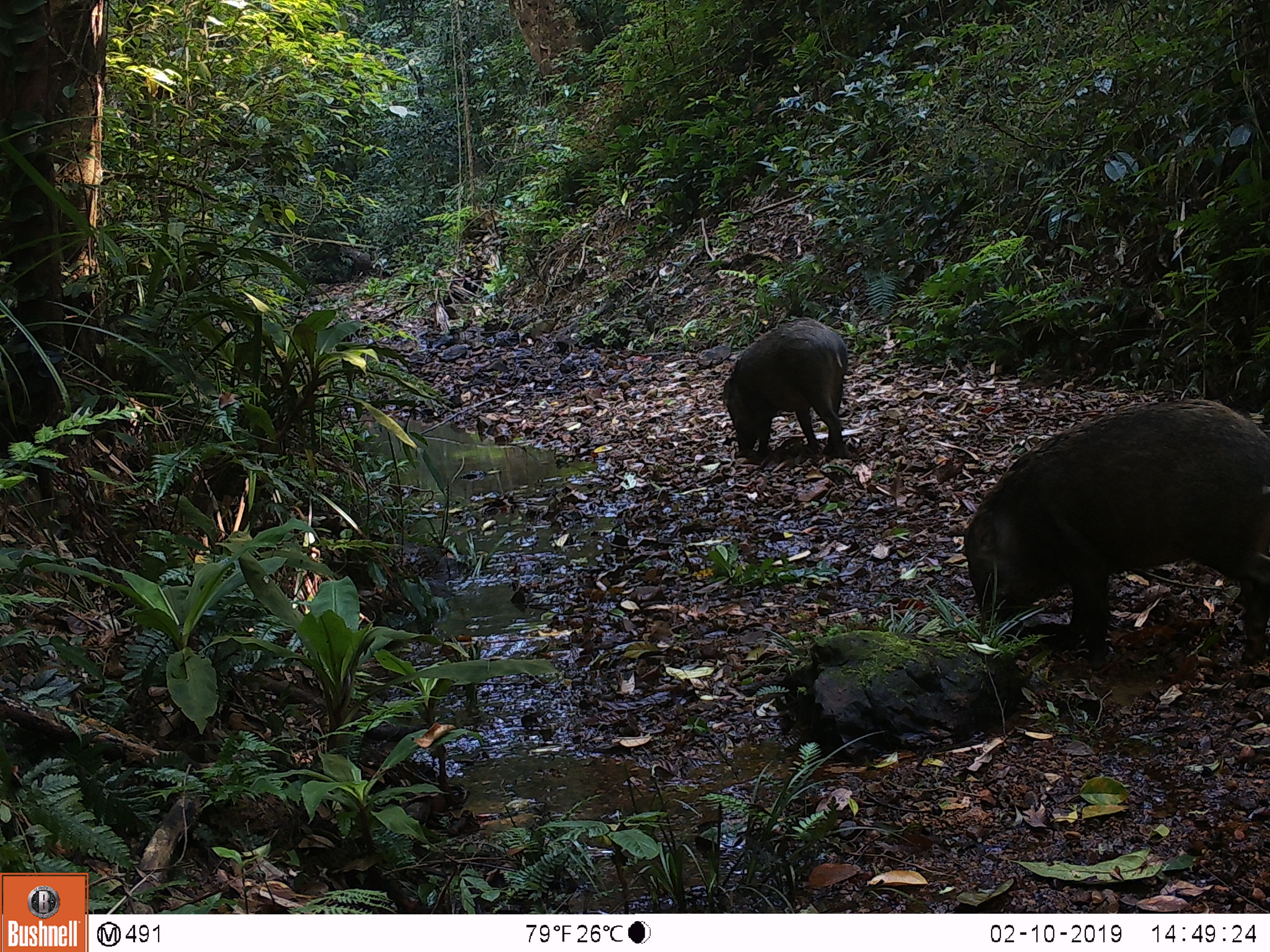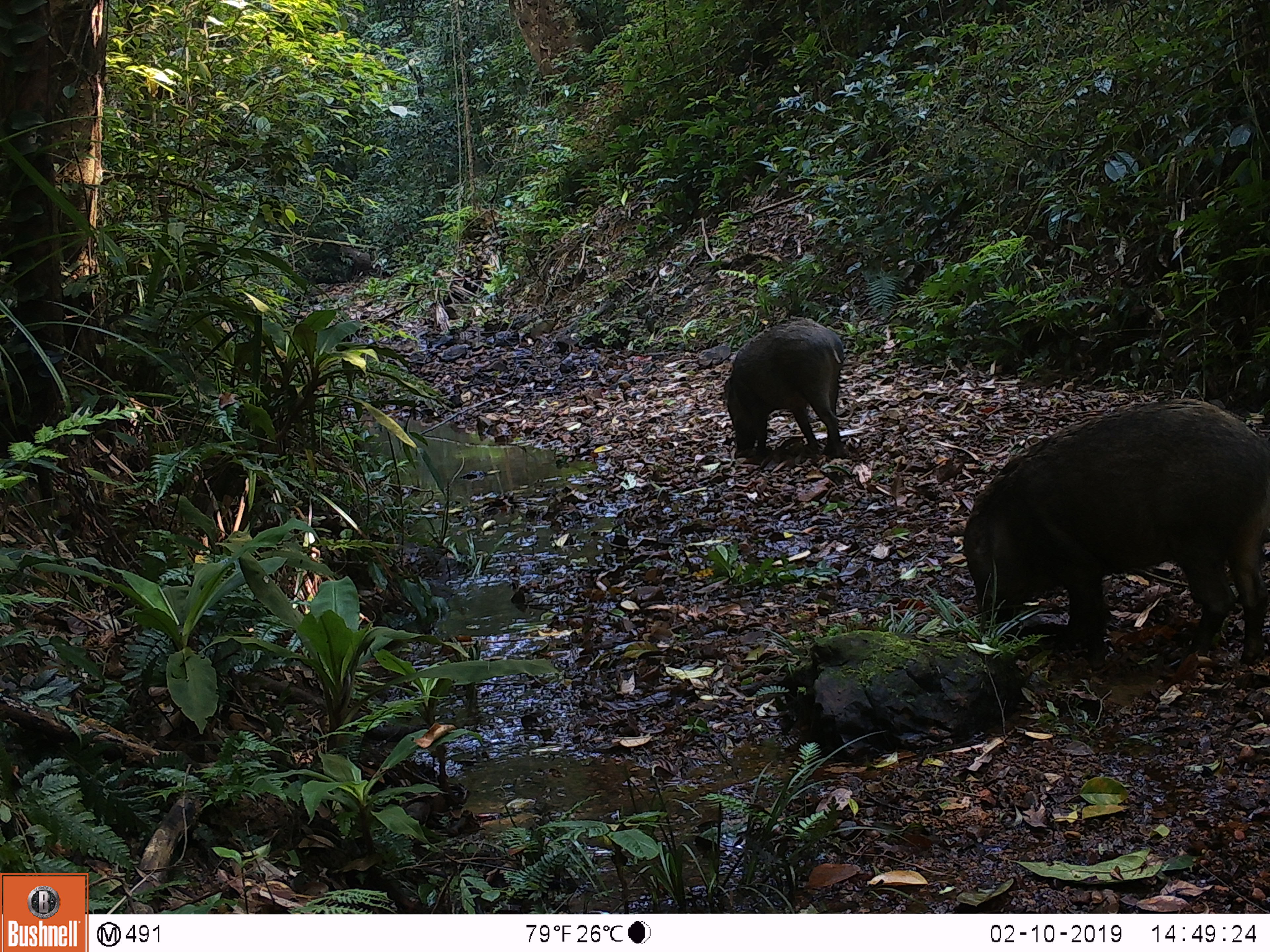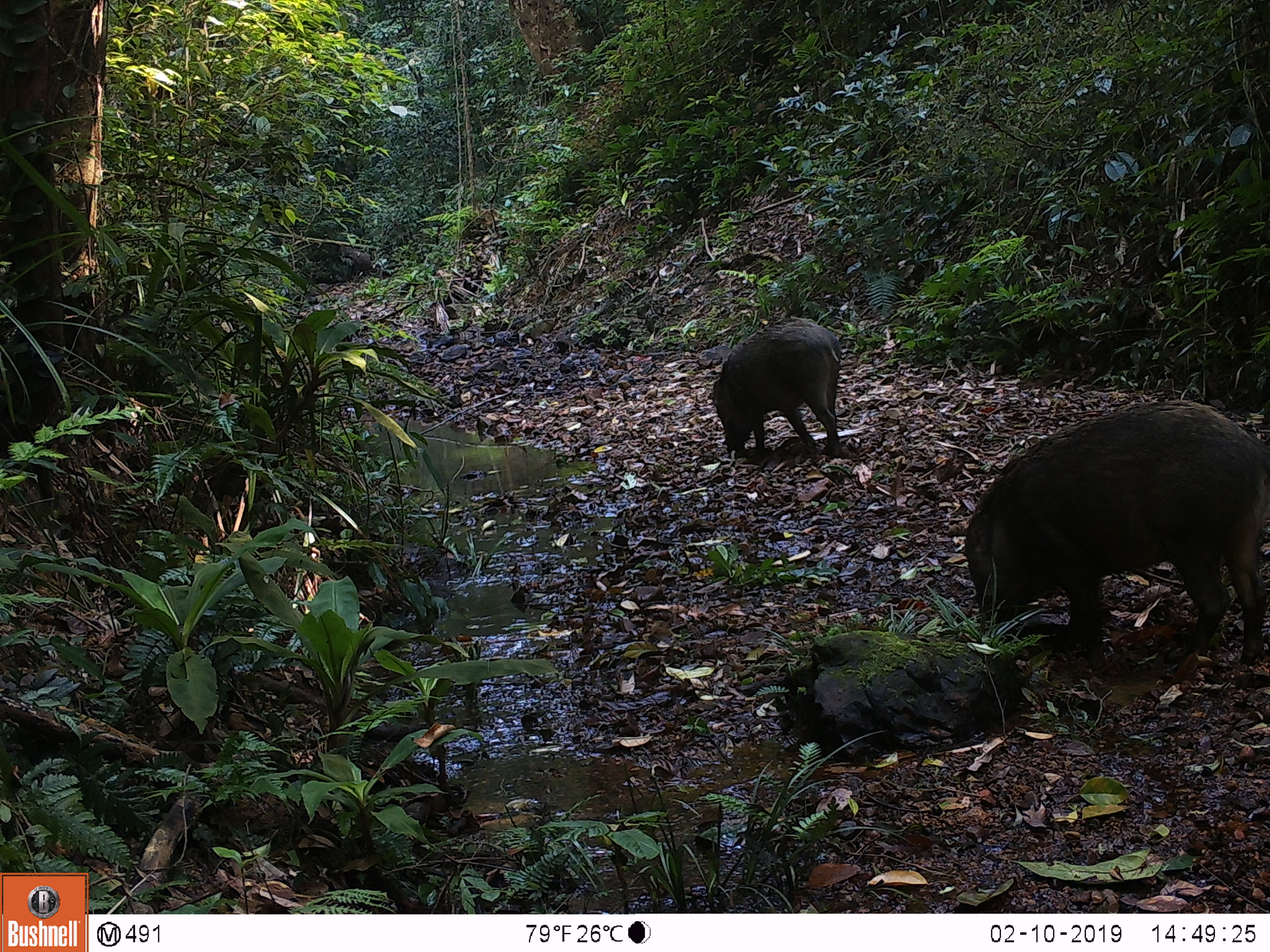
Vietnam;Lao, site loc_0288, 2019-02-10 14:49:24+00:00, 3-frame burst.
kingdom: Animalia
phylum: Chordata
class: Mammalia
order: Artiodactyla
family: Suidae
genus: Sus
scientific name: Sus scrofa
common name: eurasian wild pig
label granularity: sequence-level